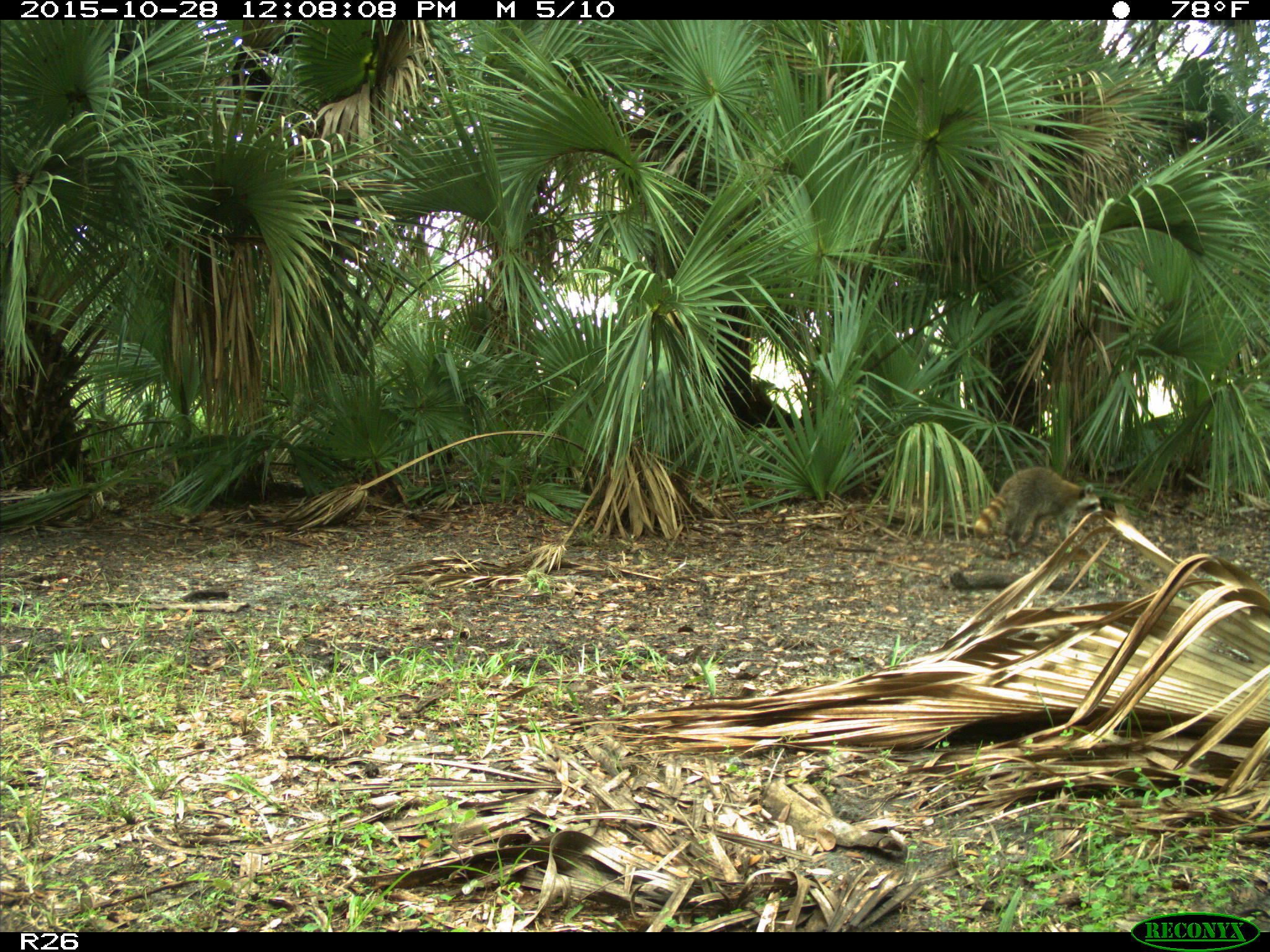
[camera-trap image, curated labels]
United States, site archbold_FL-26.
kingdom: Animalia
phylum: Chordata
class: Mammalia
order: Carnivora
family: Procyonidae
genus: Procyon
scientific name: Procyon lotor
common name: common raccoon